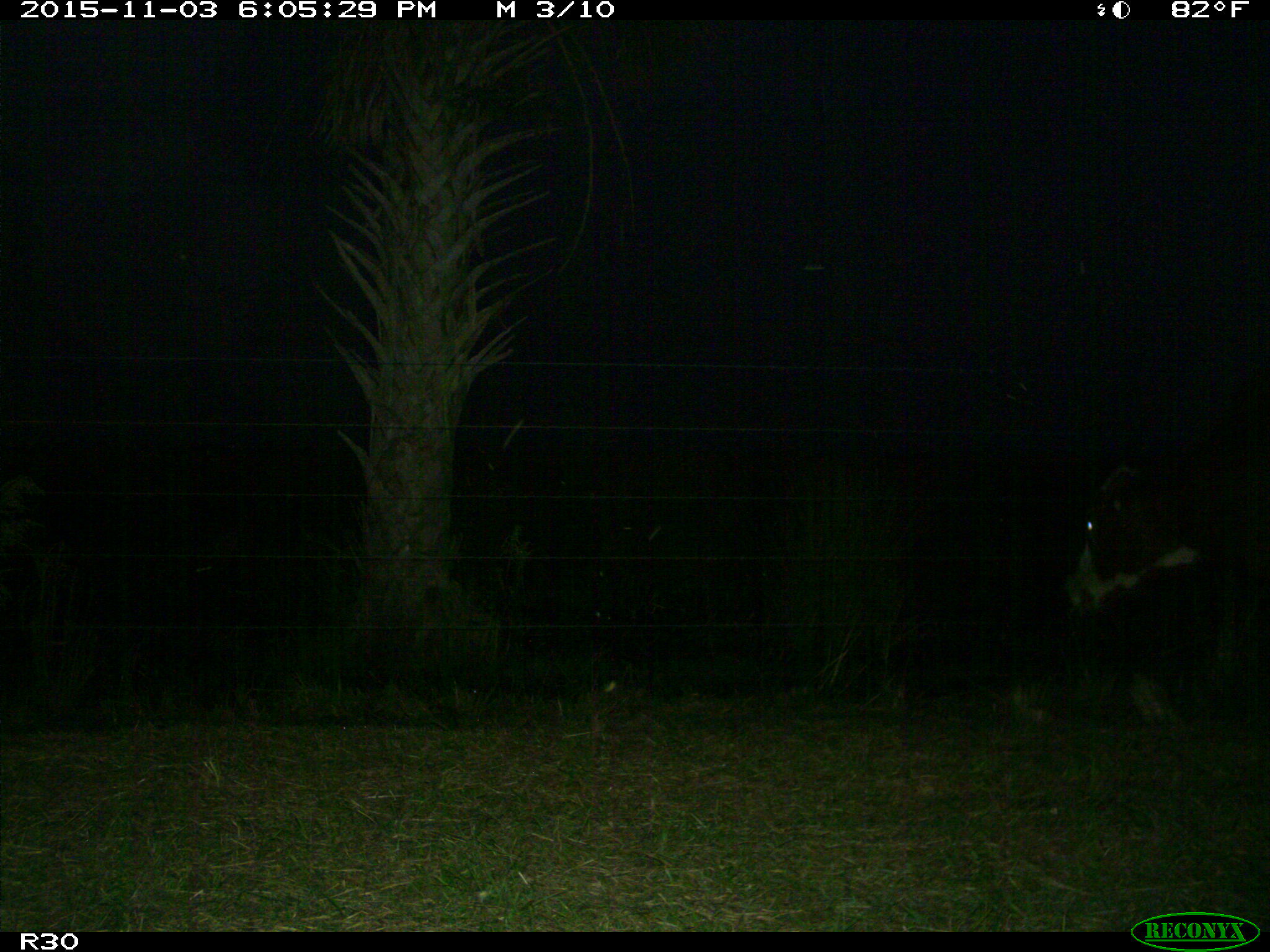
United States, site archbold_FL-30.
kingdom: Animalia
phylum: Chordata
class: Mammalia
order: Artiodactyla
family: Bovidae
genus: Bos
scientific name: Bos taurus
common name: domestic cow